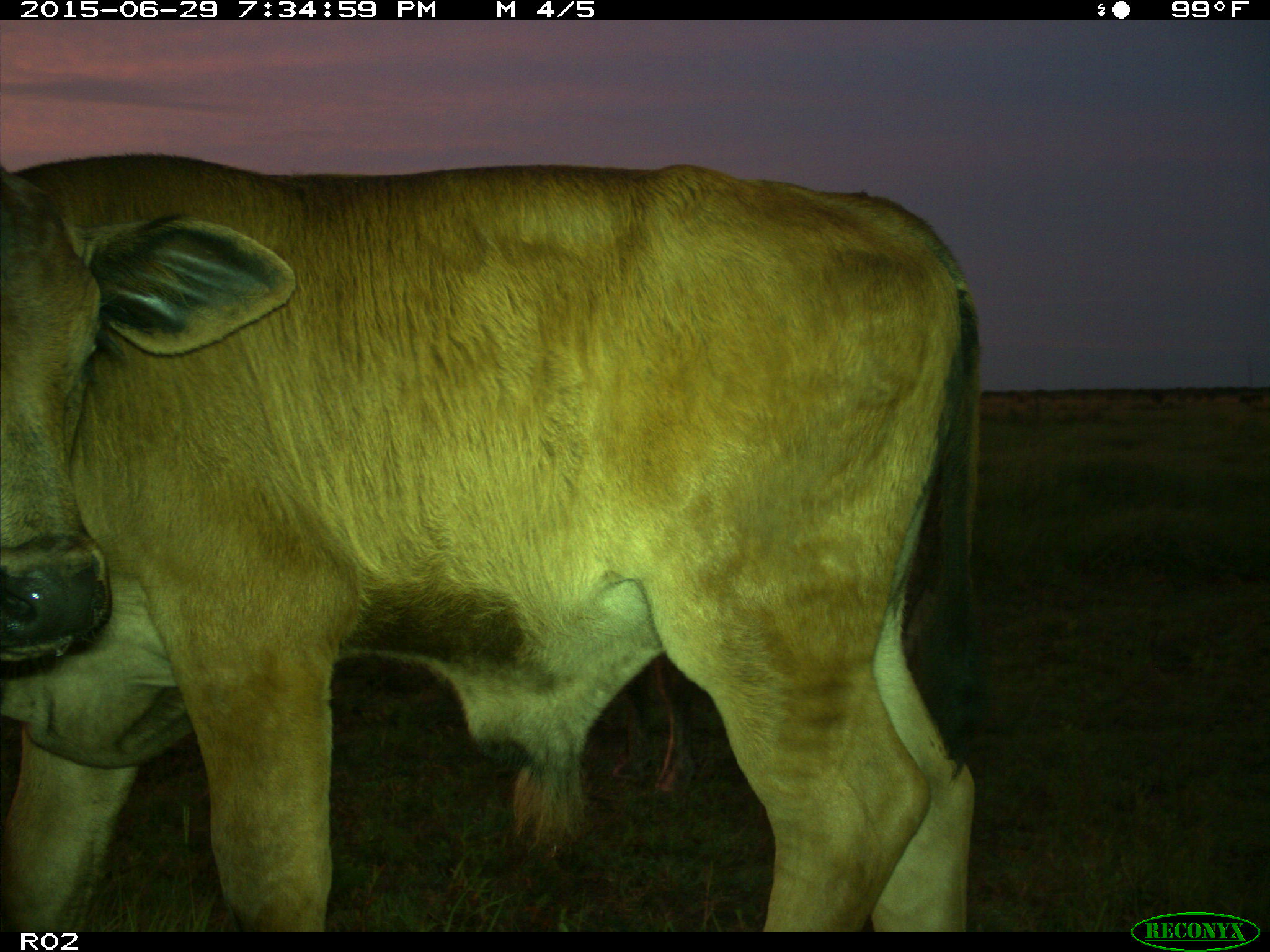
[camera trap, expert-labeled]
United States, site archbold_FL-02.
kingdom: Animalia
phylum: Chordata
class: Mammalia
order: Artiodactyla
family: Bovidae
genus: Bos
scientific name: Bos taurus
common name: domestic cow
Bos taurus (domestic cow).